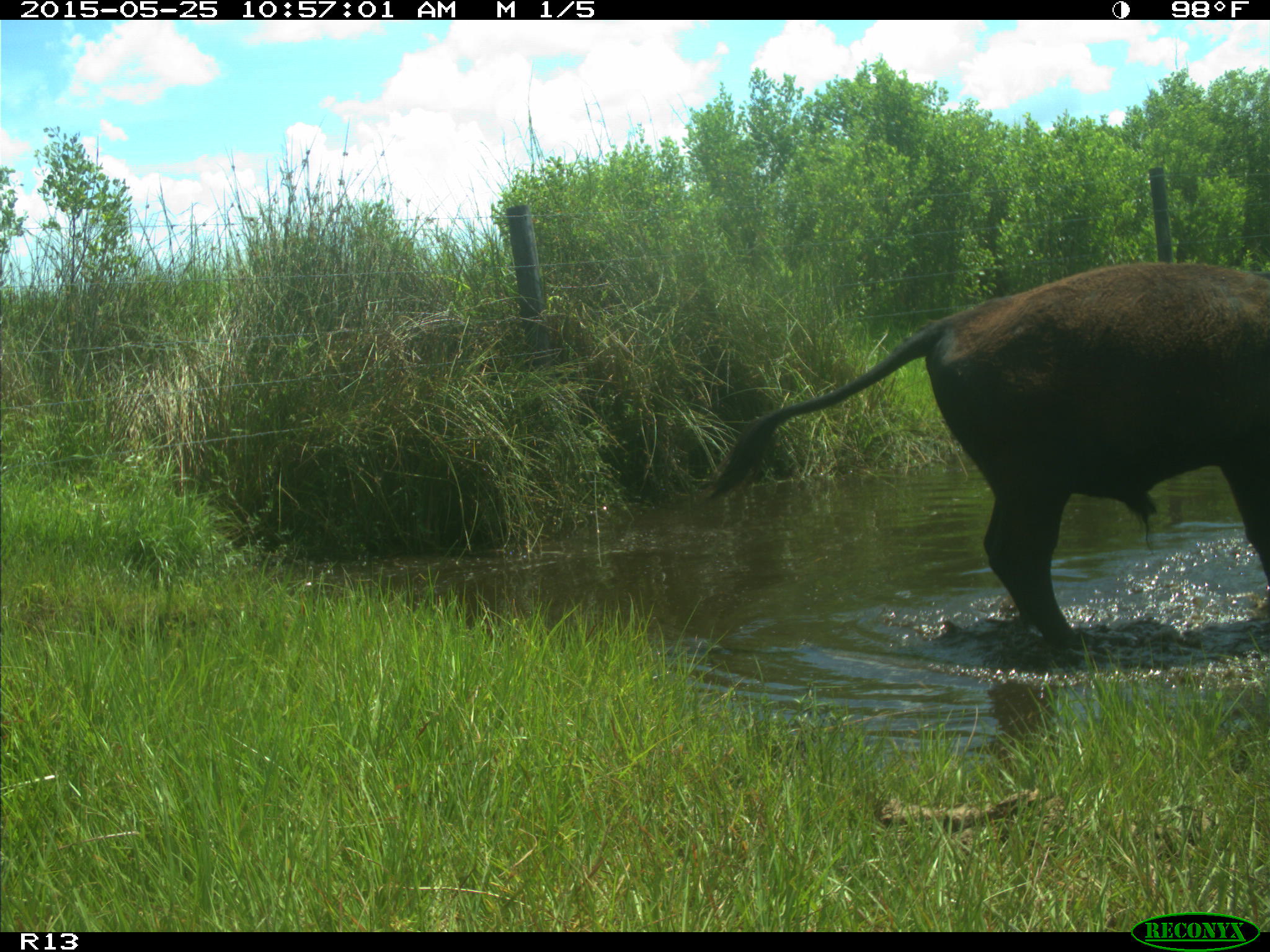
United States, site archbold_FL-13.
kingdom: Animalia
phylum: Chordata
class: Mammalia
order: Artiodactyla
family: Bovidae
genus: Bos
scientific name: Bos taurus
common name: domestic cow